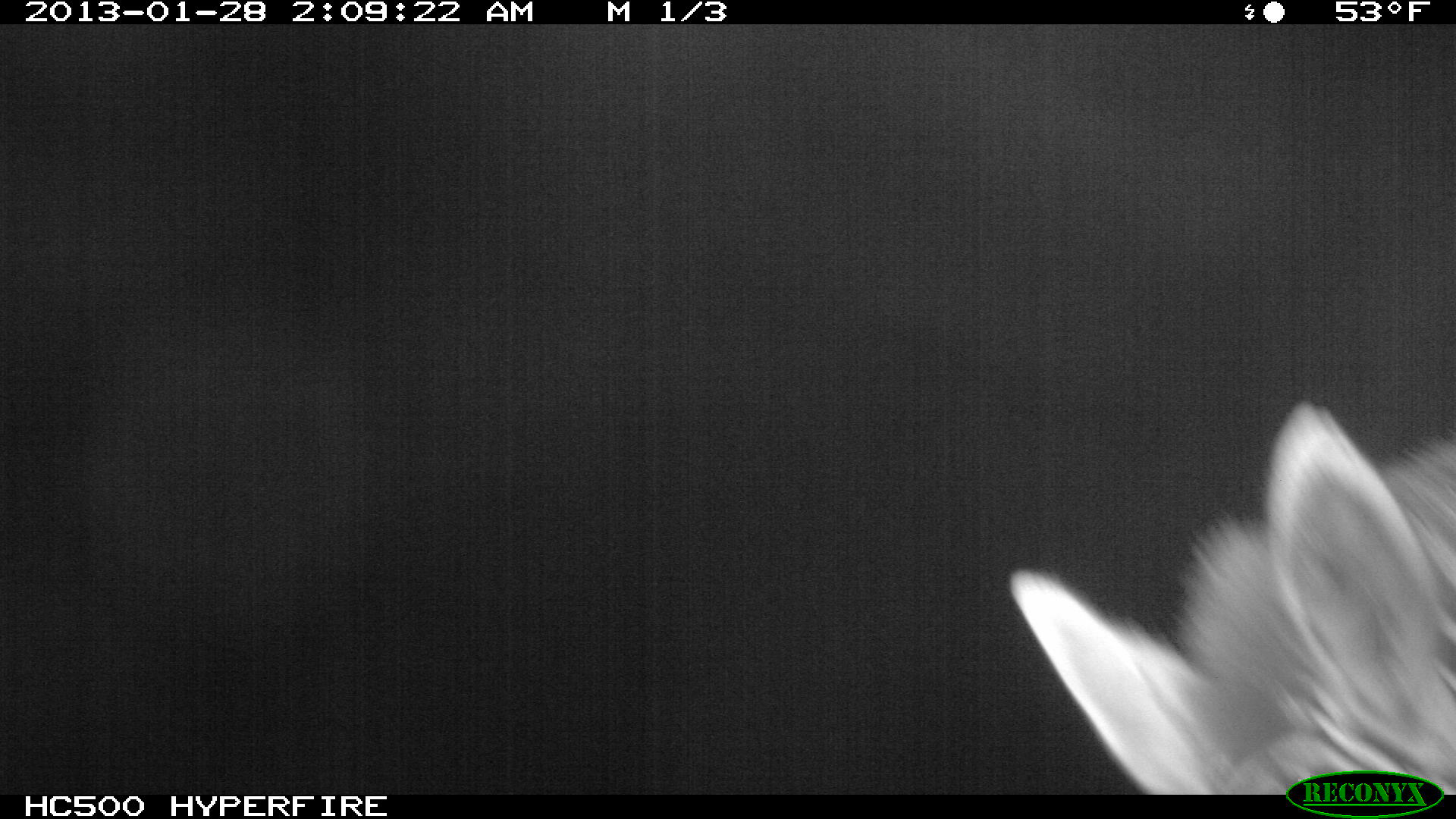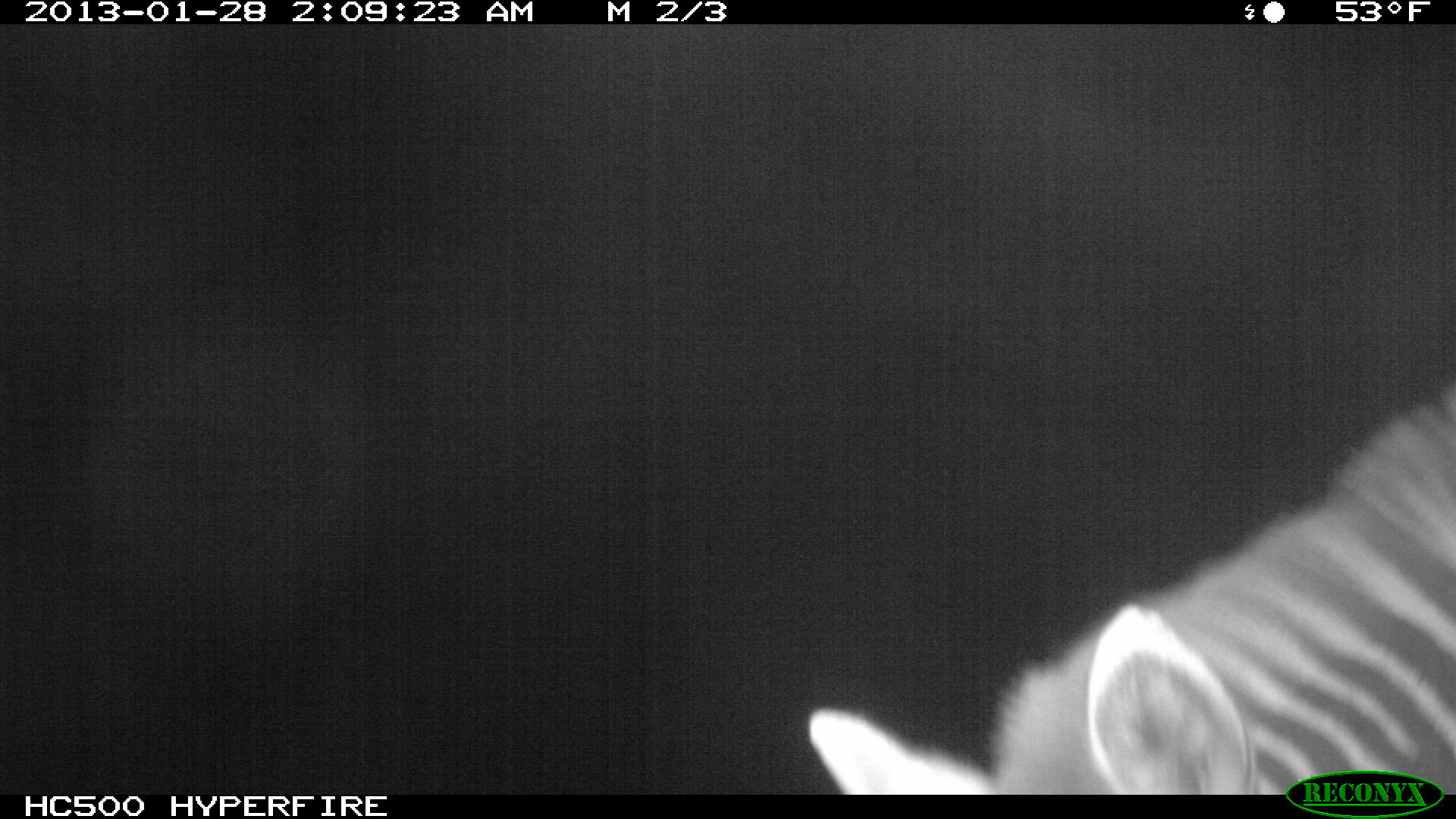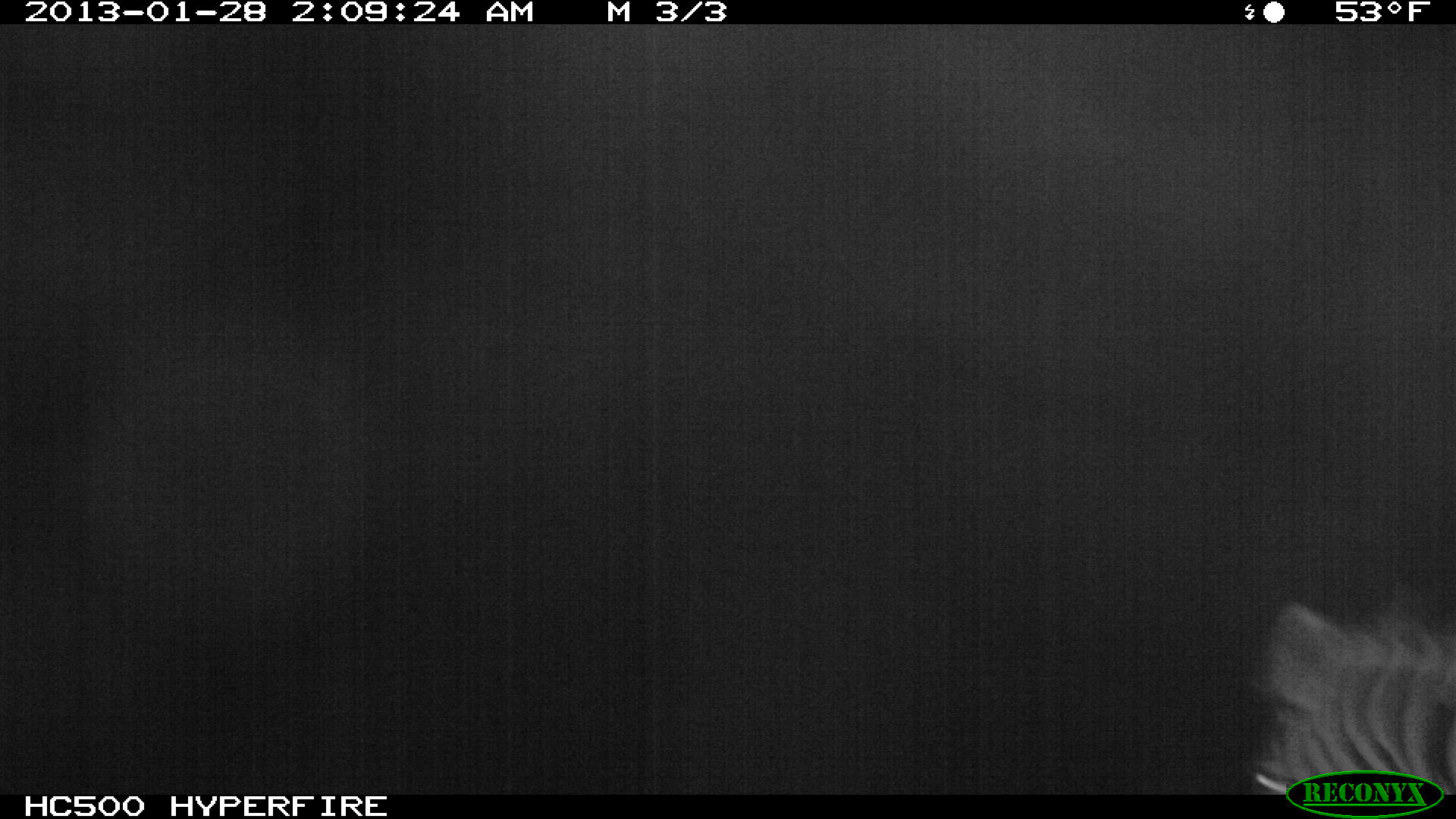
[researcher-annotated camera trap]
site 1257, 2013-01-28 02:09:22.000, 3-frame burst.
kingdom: Animalia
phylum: Chordata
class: Mammalia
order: Perissodactyla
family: Equidae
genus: Equus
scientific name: Equus grevyi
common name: grévy's zebra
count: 1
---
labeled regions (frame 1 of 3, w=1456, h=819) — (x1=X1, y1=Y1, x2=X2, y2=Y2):
equus grevyi: (x1=1006, y1=383, x2=1456, y2=793)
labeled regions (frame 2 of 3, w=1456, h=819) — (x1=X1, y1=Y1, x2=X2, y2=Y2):
equus grevyi: (x1=801, y1=346, x2=1456, y2=793)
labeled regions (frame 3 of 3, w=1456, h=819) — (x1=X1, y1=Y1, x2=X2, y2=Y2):
equus grevyi: (x1=1244, y1=579, x2=1452, y2=793)